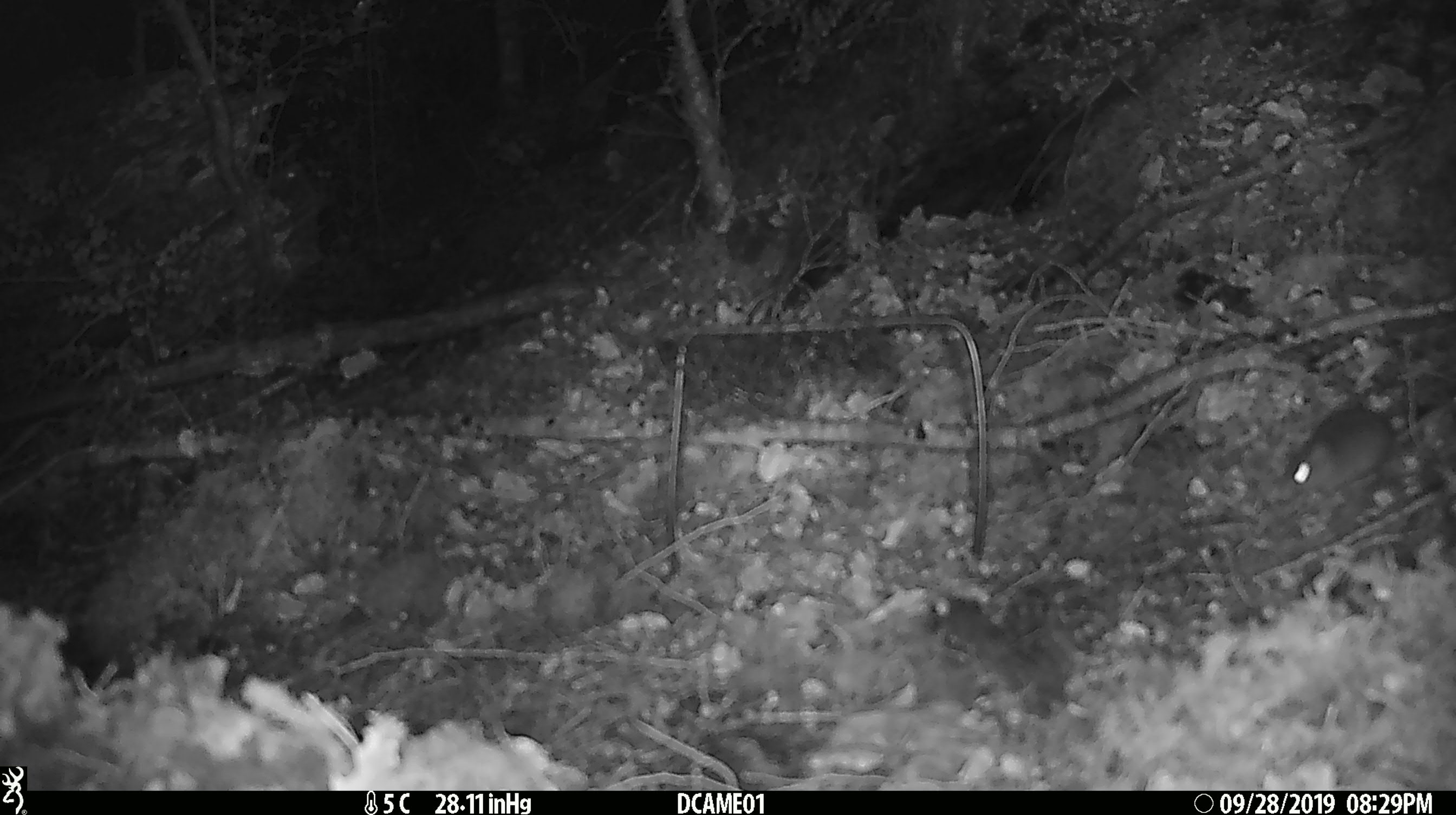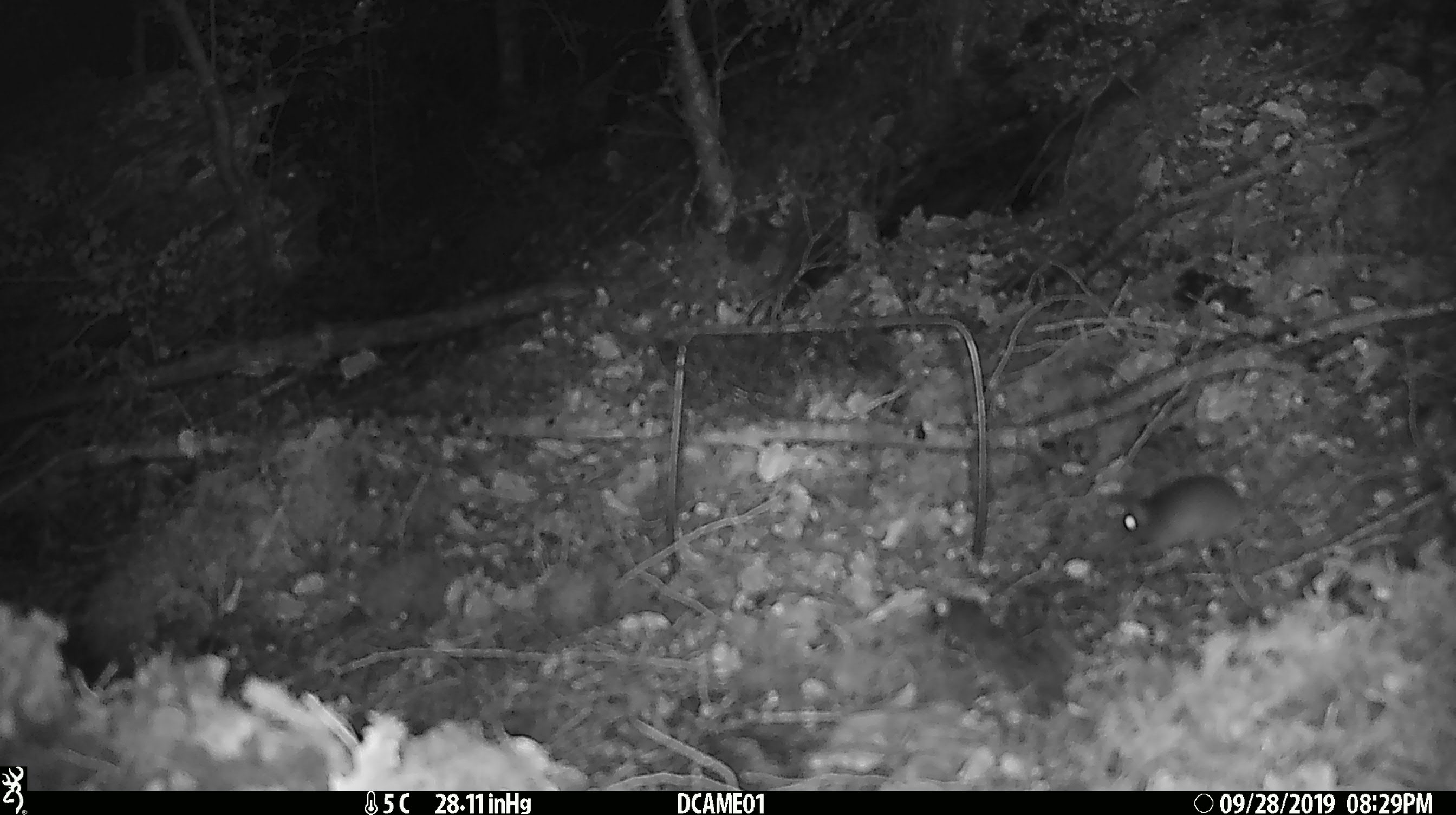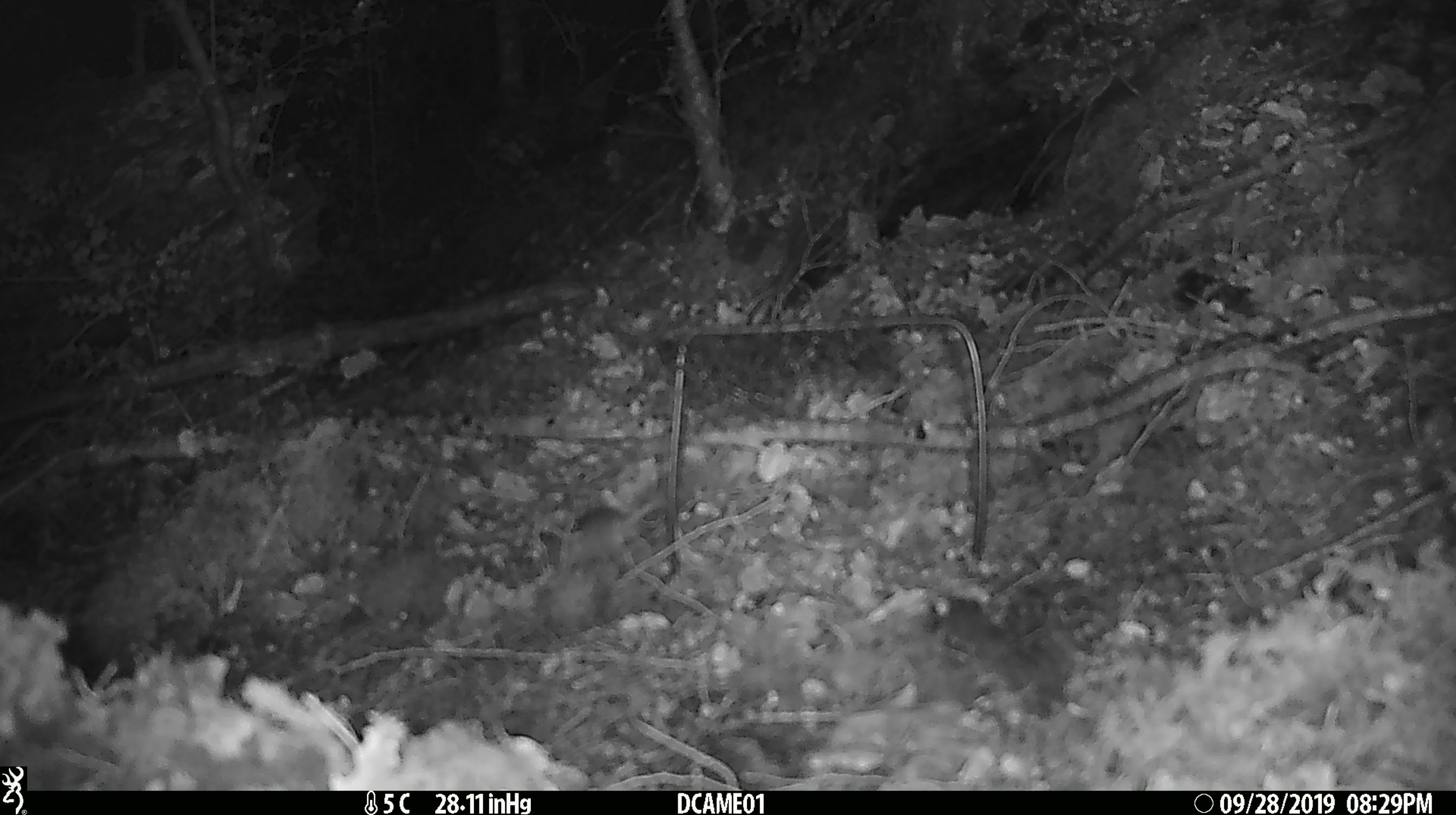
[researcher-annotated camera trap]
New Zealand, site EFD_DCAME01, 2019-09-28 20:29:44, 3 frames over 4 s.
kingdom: Animalia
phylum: Chordata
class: Mammalia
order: Rodentia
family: Muridae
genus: Mus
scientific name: Mus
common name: mouse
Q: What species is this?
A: Mouse (Mus).